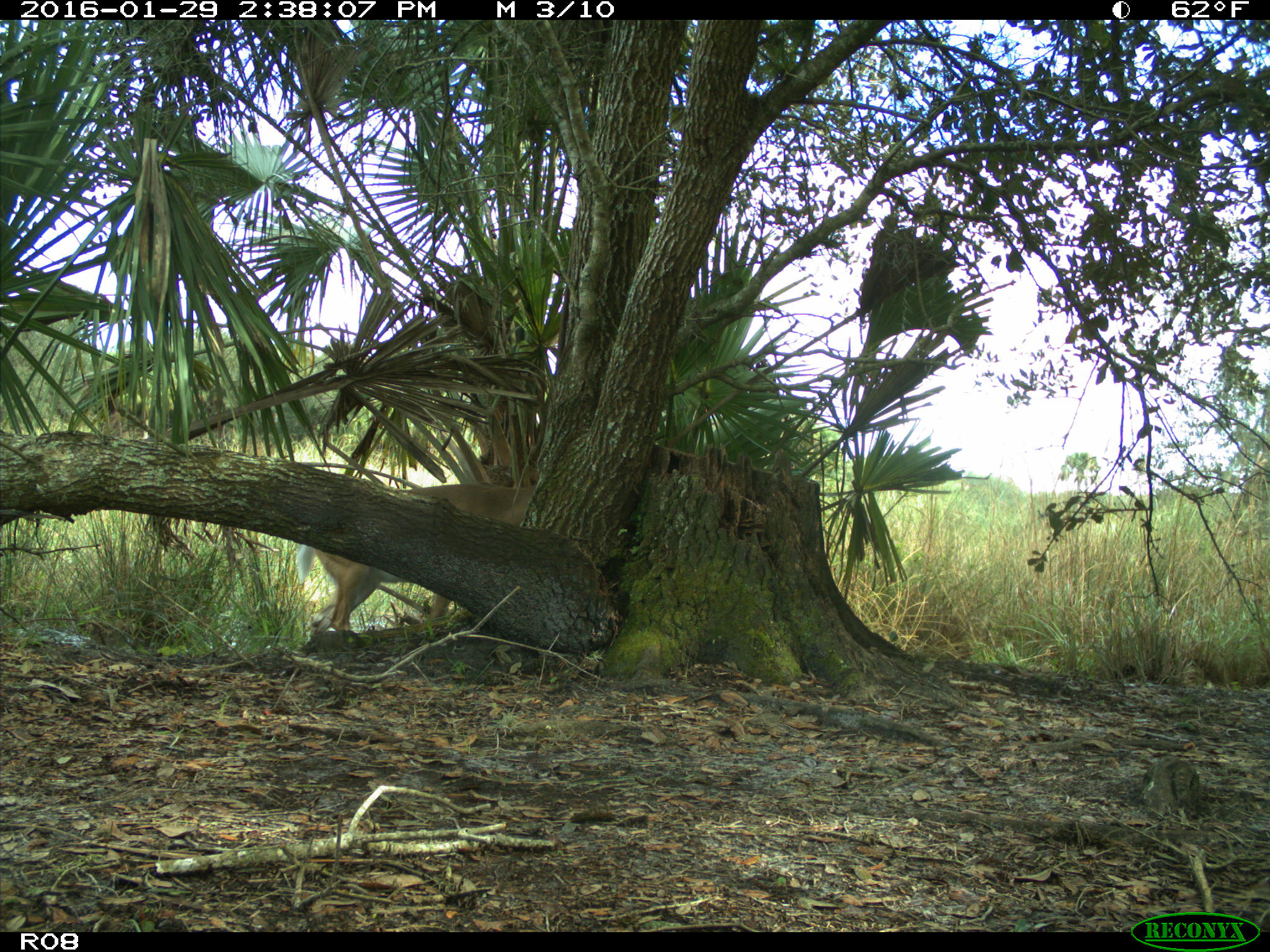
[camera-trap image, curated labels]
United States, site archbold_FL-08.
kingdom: Animalia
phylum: Chordata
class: Mammalia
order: Artiodactyla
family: Cervidae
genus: Odocoileus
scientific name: Odocoileus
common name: deer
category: unidentified deer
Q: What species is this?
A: Unidentified deer (deer) (Odocoileus).